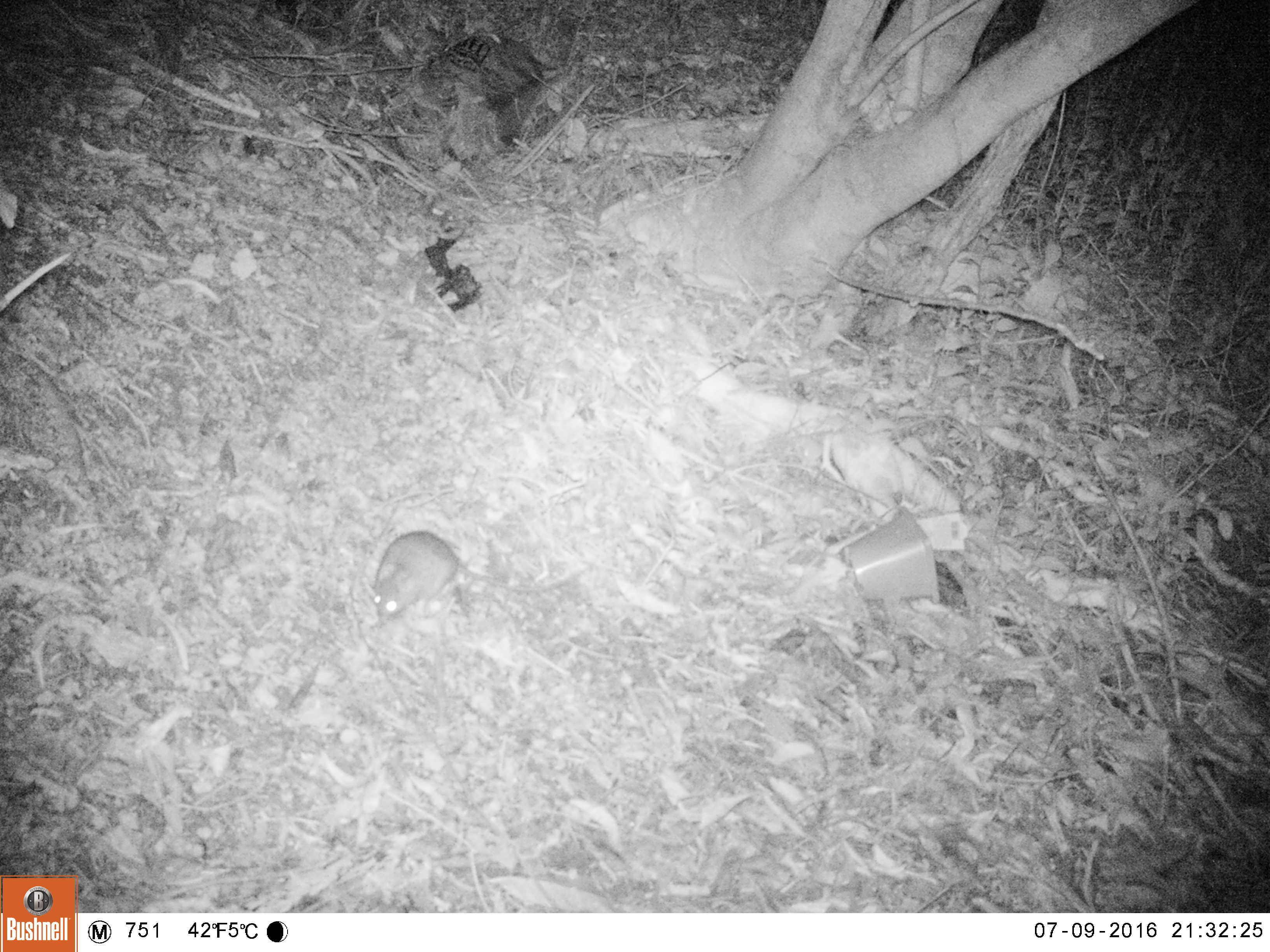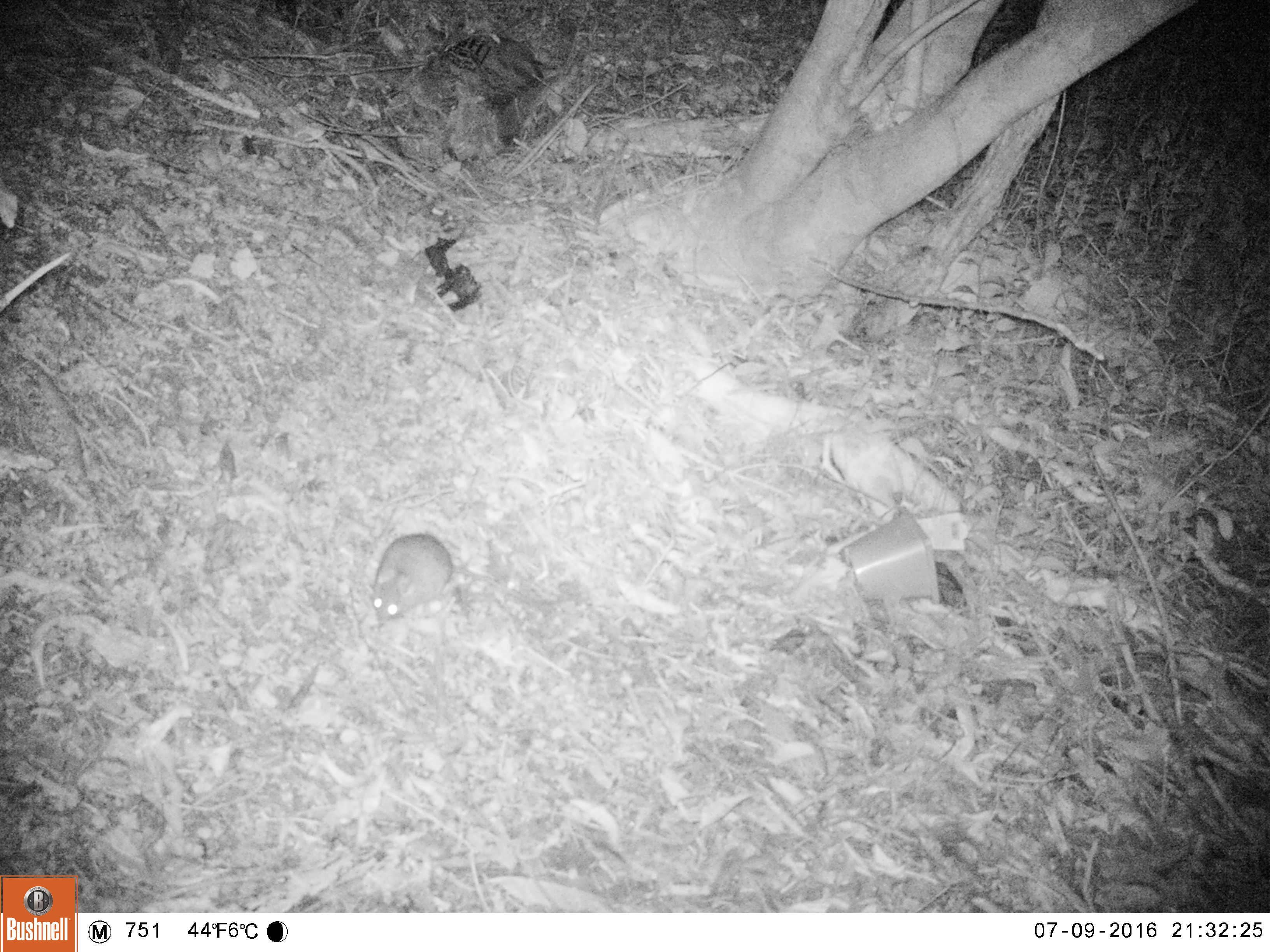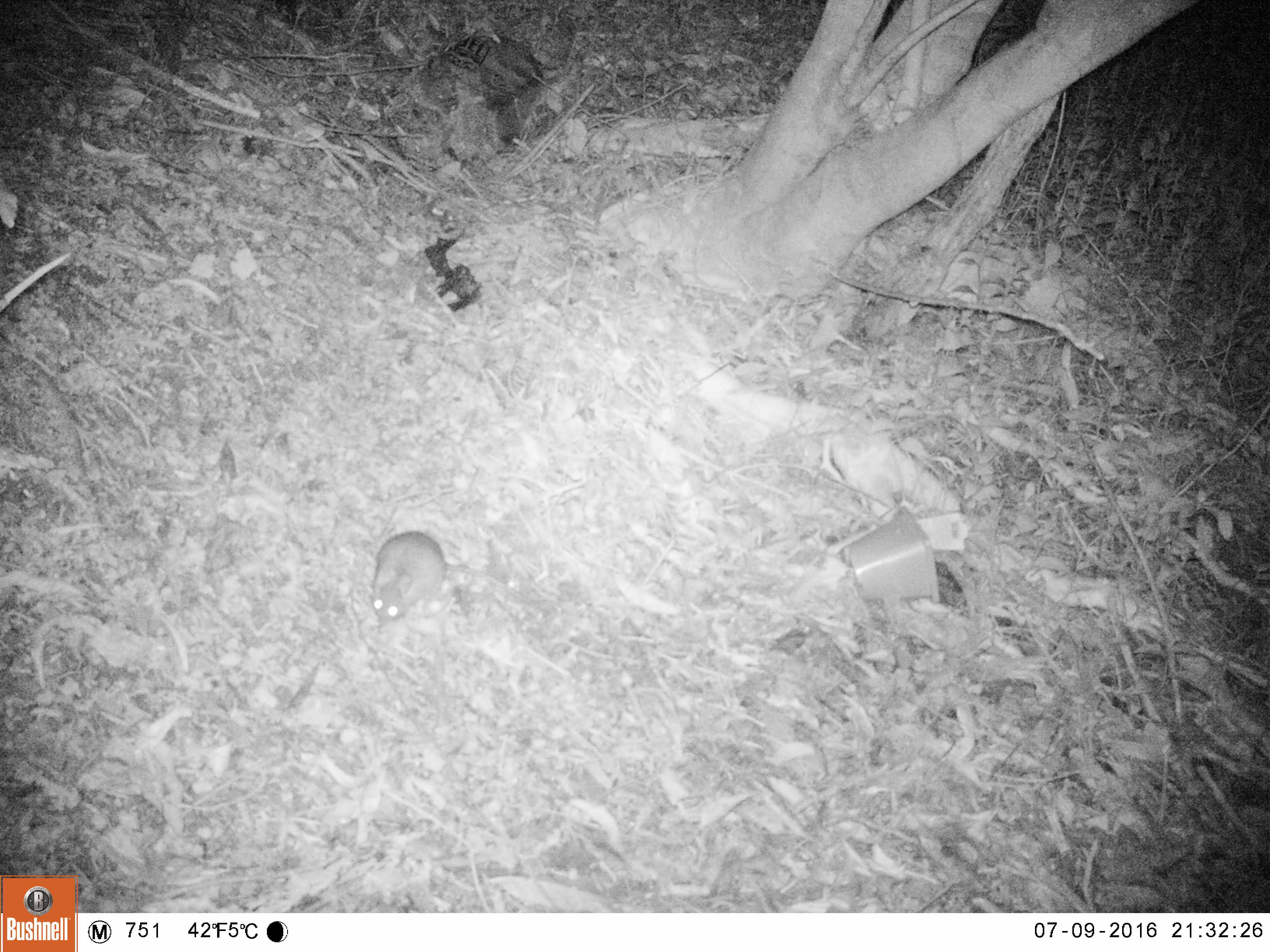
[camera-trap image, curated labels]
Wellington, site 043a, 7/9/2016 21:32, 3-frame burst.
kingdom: Animalia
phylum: Chordata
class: Mammalia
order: Rodentia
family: Muridae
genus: Rattus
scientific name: Rattus rattus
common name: ship rat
Ship rat (Rattus rattus).